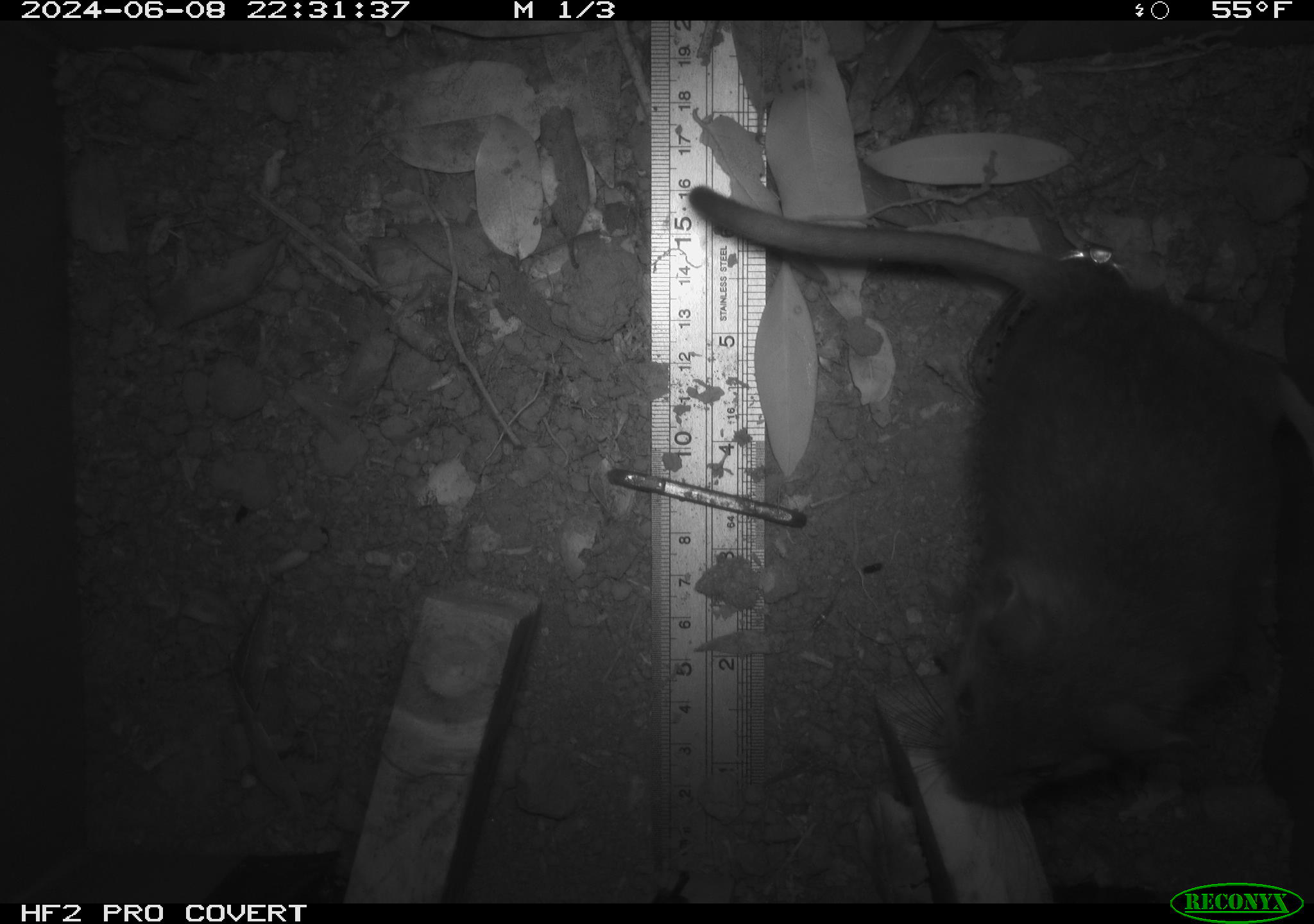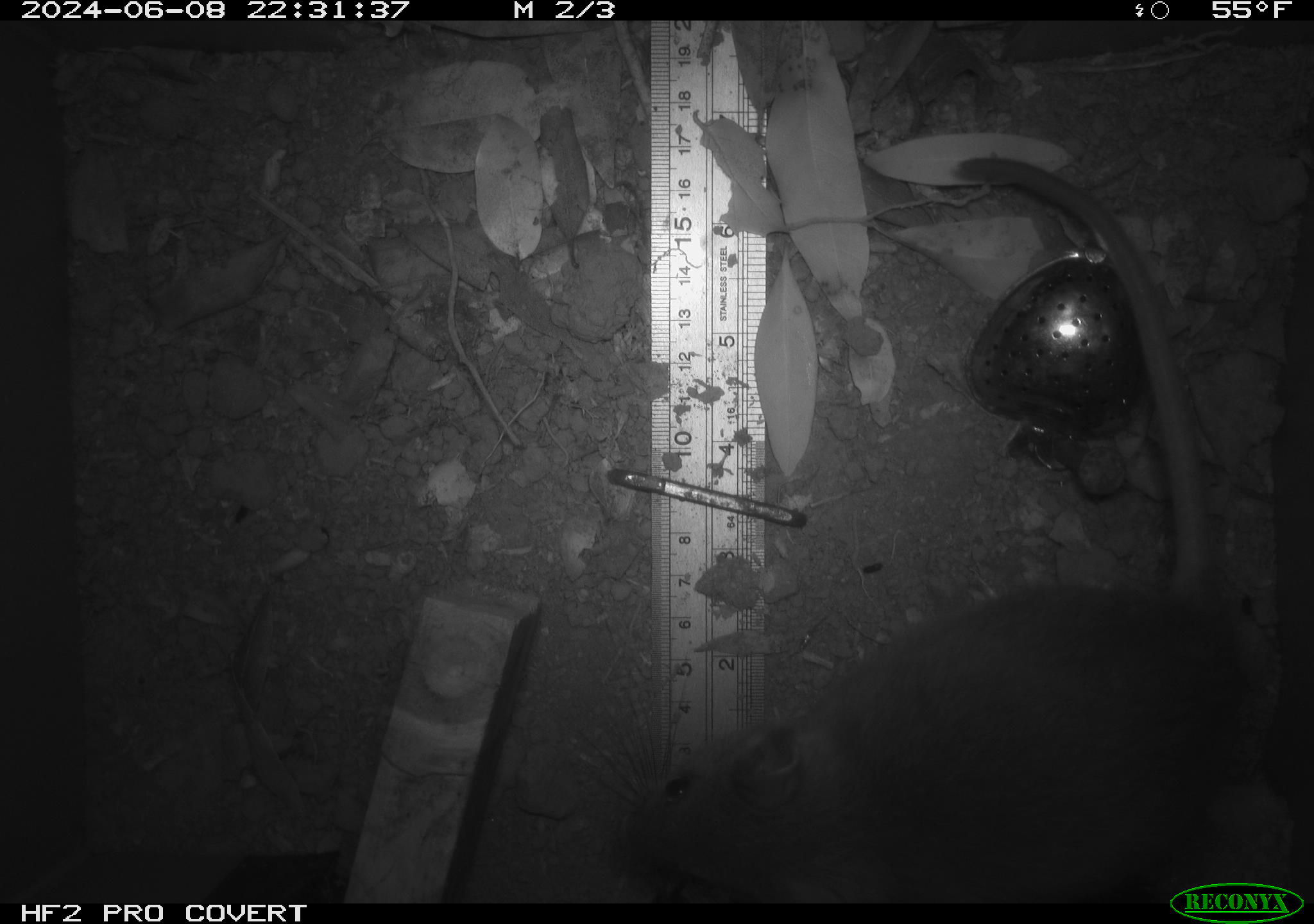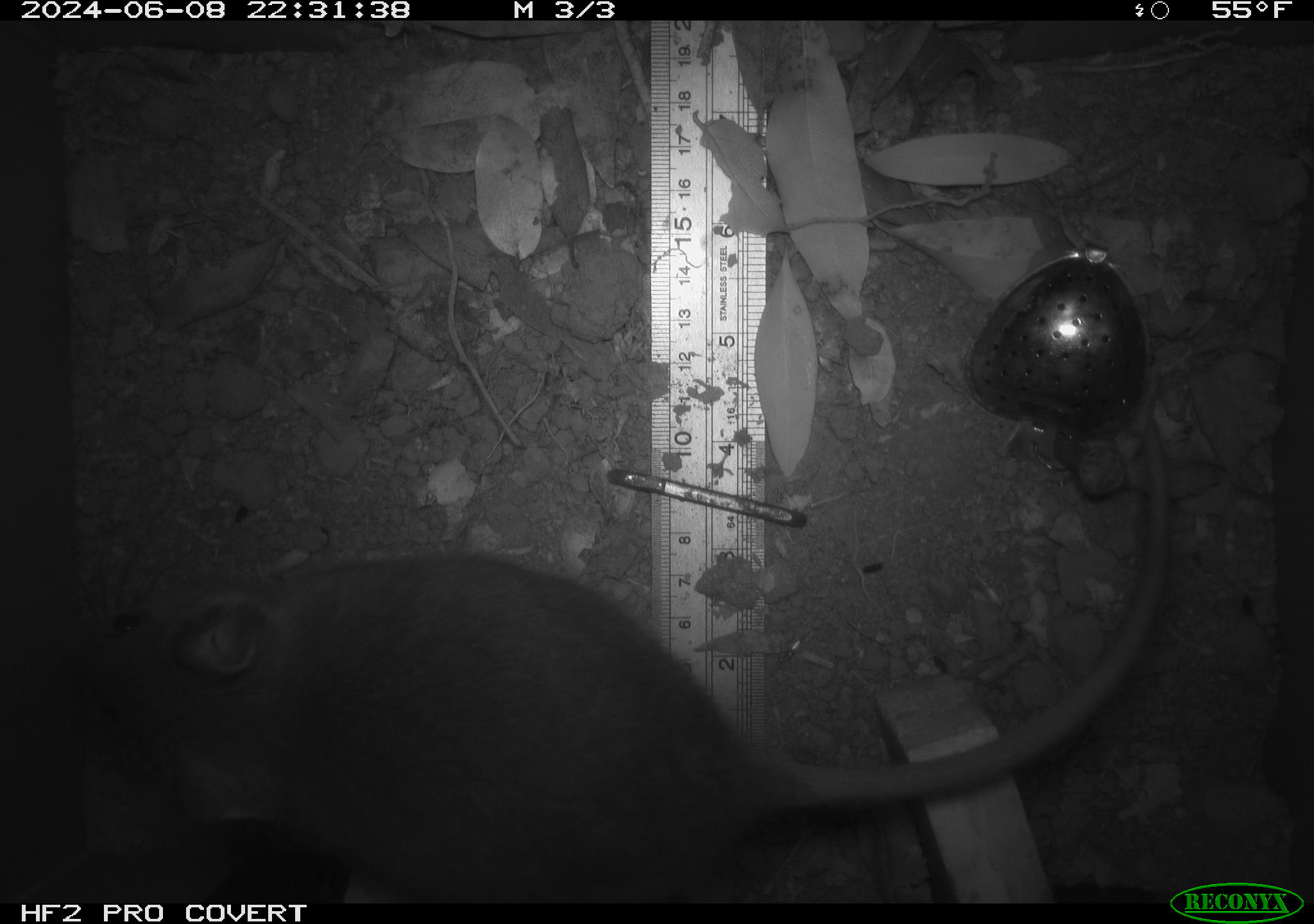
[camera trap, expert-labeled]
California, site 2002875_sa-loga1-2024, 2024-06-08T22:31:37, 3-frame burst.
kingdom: Animalia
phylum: Chordata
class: Mammalia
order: Rodentia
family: Cricetidae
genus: Neotoma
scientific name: Neotoma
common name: pack rat or woodrat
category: neotoma species